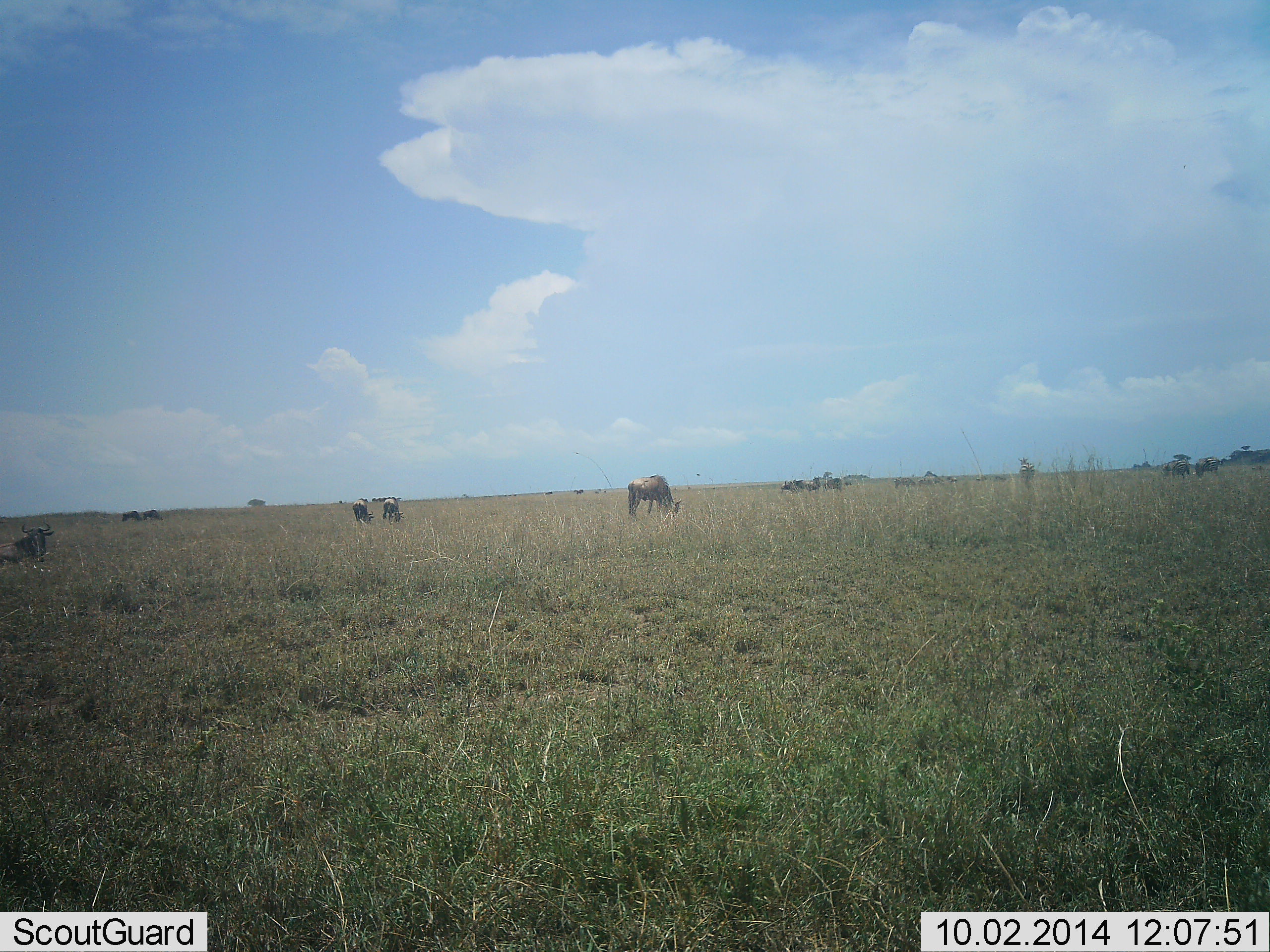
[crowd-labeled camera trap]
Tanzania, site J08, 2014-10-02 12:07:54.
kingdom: Animalia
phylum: Chordata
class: Mammalia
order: Artiodactyla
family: Bovidae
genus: Connochaetes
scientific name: Connochaetes taurinus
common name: blue wildebeest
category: wildebeest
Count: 10.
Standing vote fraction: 40%.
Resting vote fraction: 60%.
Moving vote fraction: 0%.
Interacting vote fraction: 0%.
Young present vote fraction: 0%.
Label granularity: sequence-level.